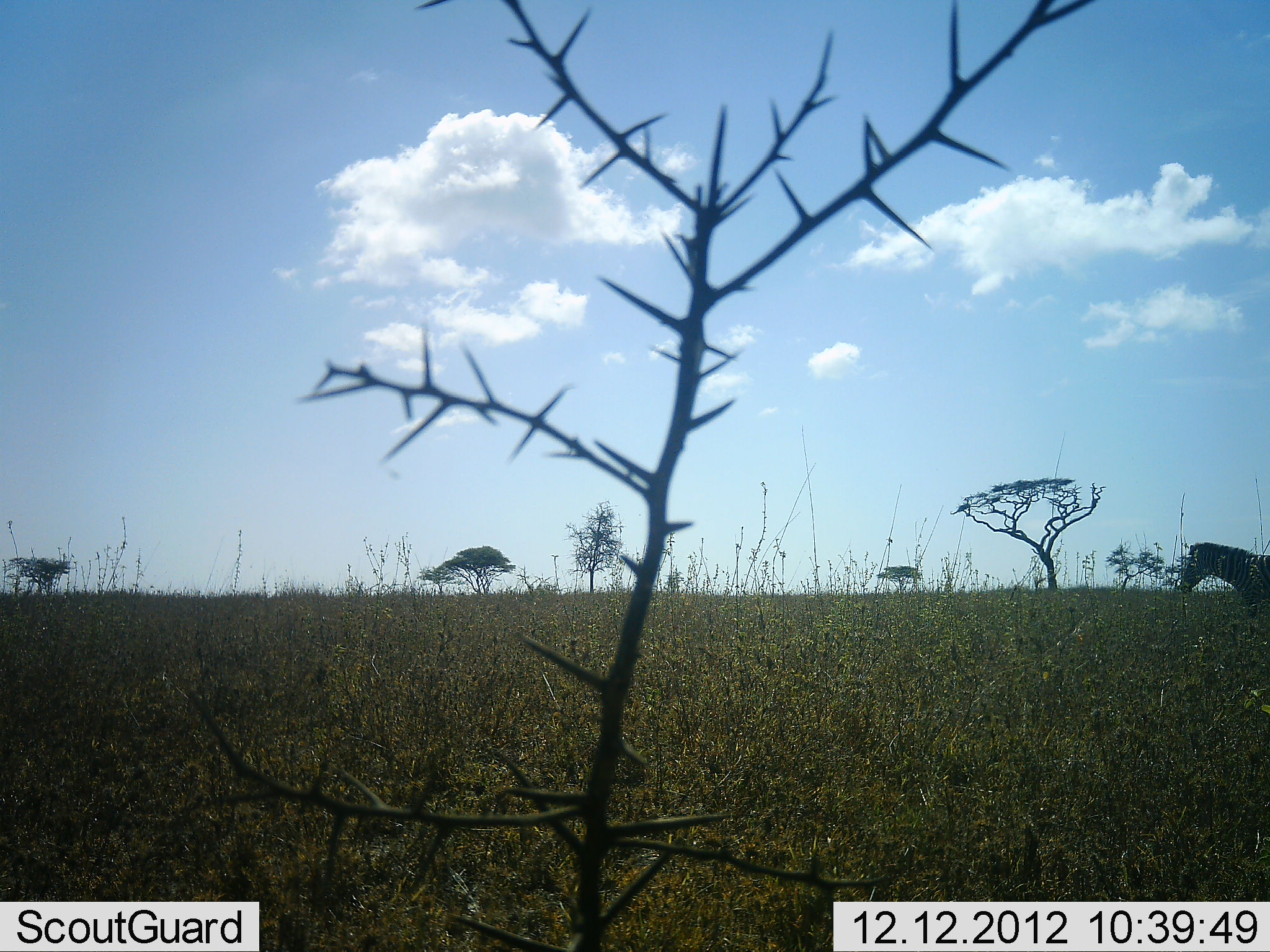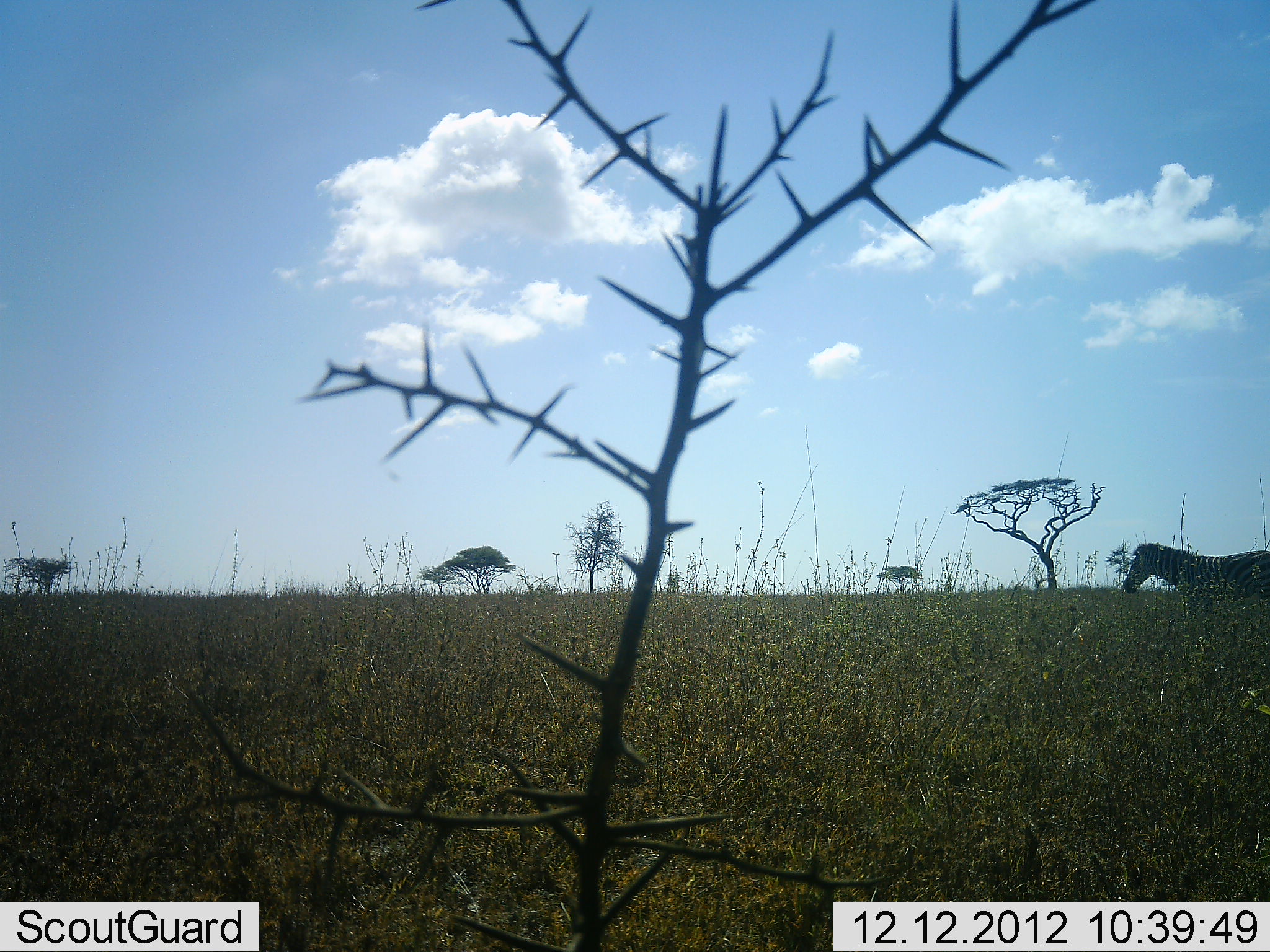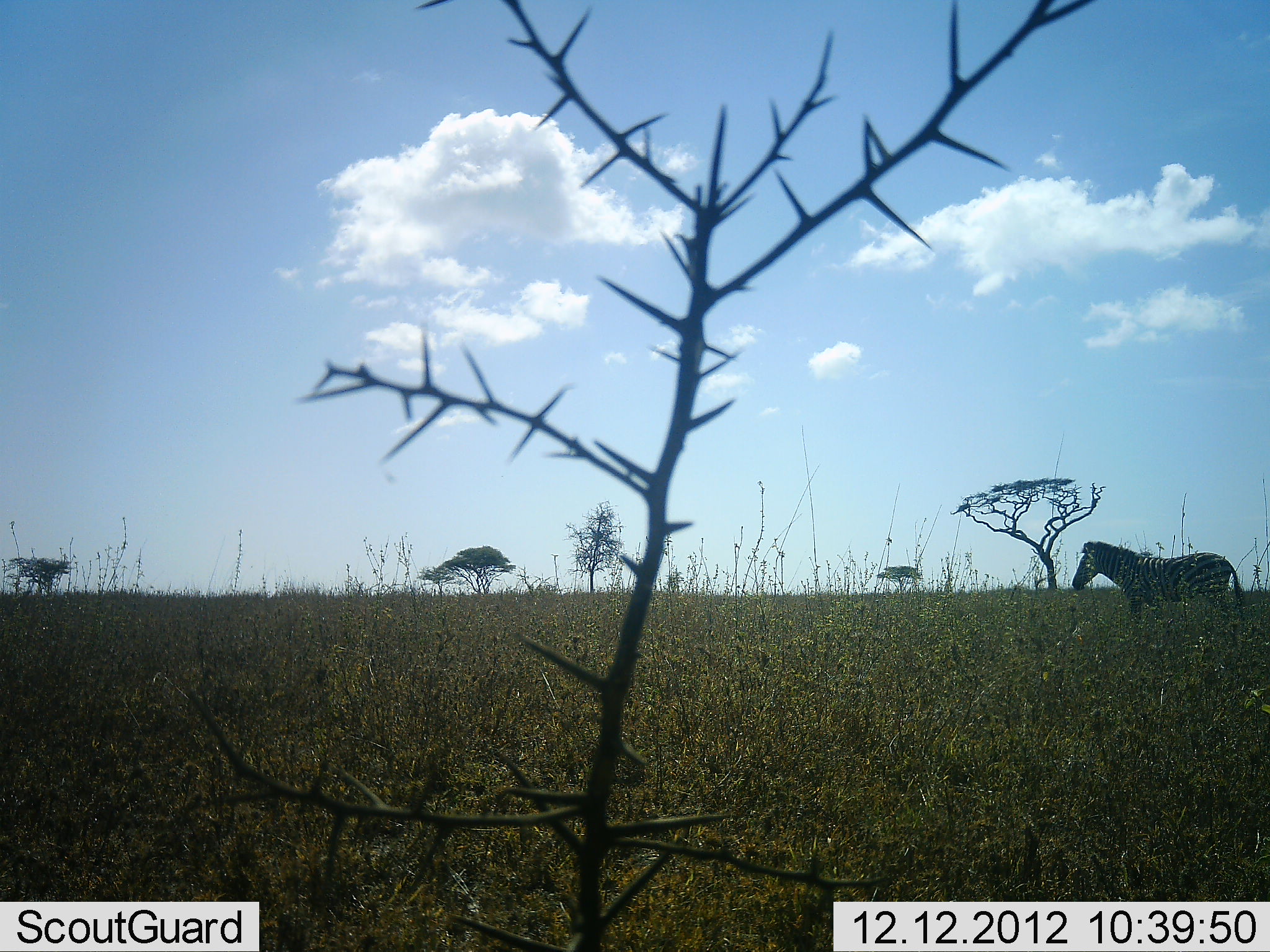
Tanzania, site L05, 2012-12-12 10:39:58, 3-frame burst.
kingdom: Animalia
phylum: Chordata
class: Mammalia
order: Perissodactyla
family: Equidae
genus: Equus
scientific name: Equus quagga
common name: plains zebra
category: zebra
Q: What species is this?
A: Zebra (plains zebra) (Equus quagga).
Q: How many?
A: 1.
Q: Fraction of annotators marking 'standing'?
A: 0%.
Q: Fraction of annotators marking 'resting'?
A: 0%.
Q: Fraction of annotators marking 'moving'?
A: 100%.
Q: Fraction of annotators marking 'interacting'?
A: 0%.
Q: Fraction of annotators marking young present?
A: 0%.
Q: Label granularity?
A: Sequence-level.